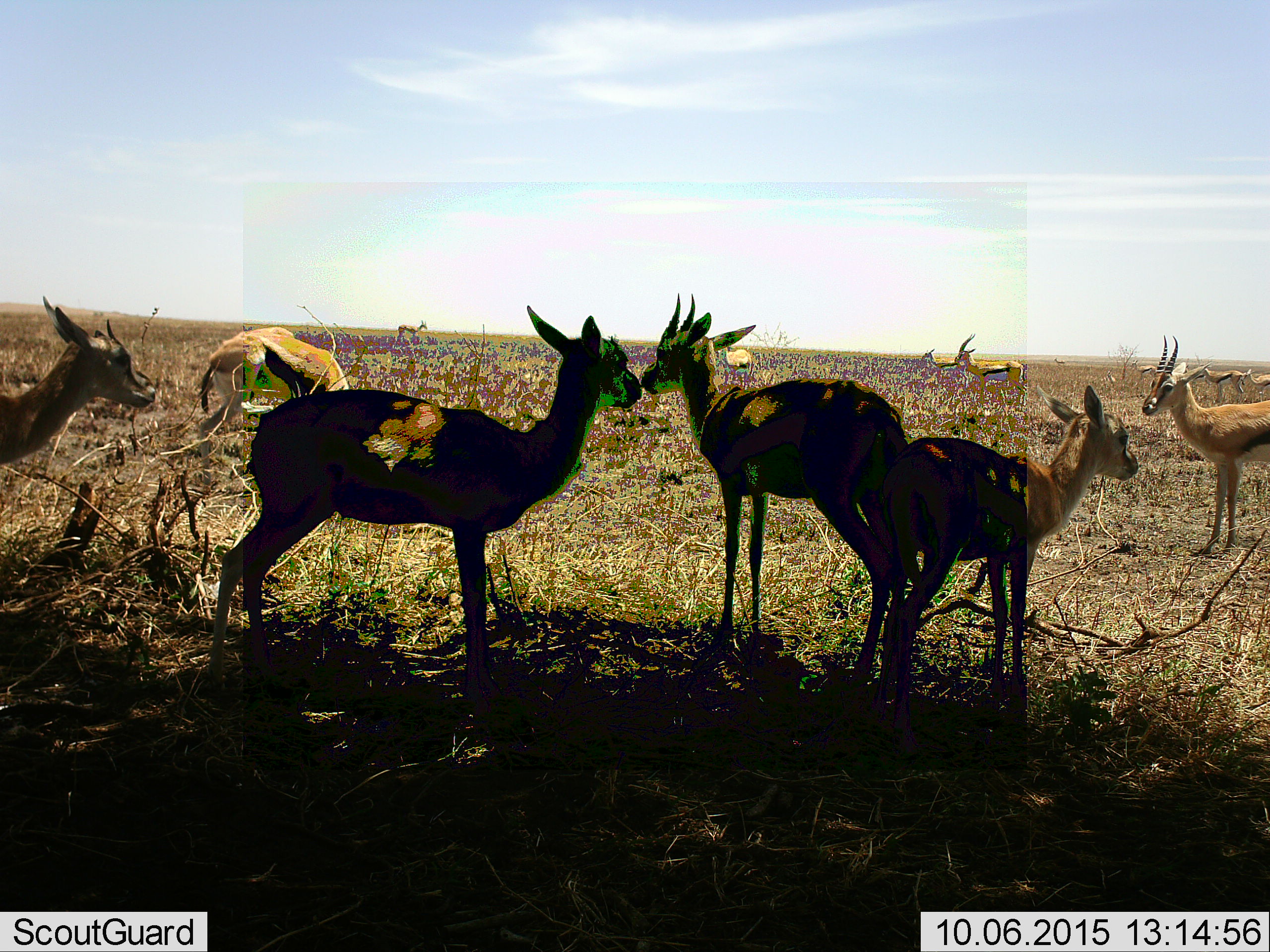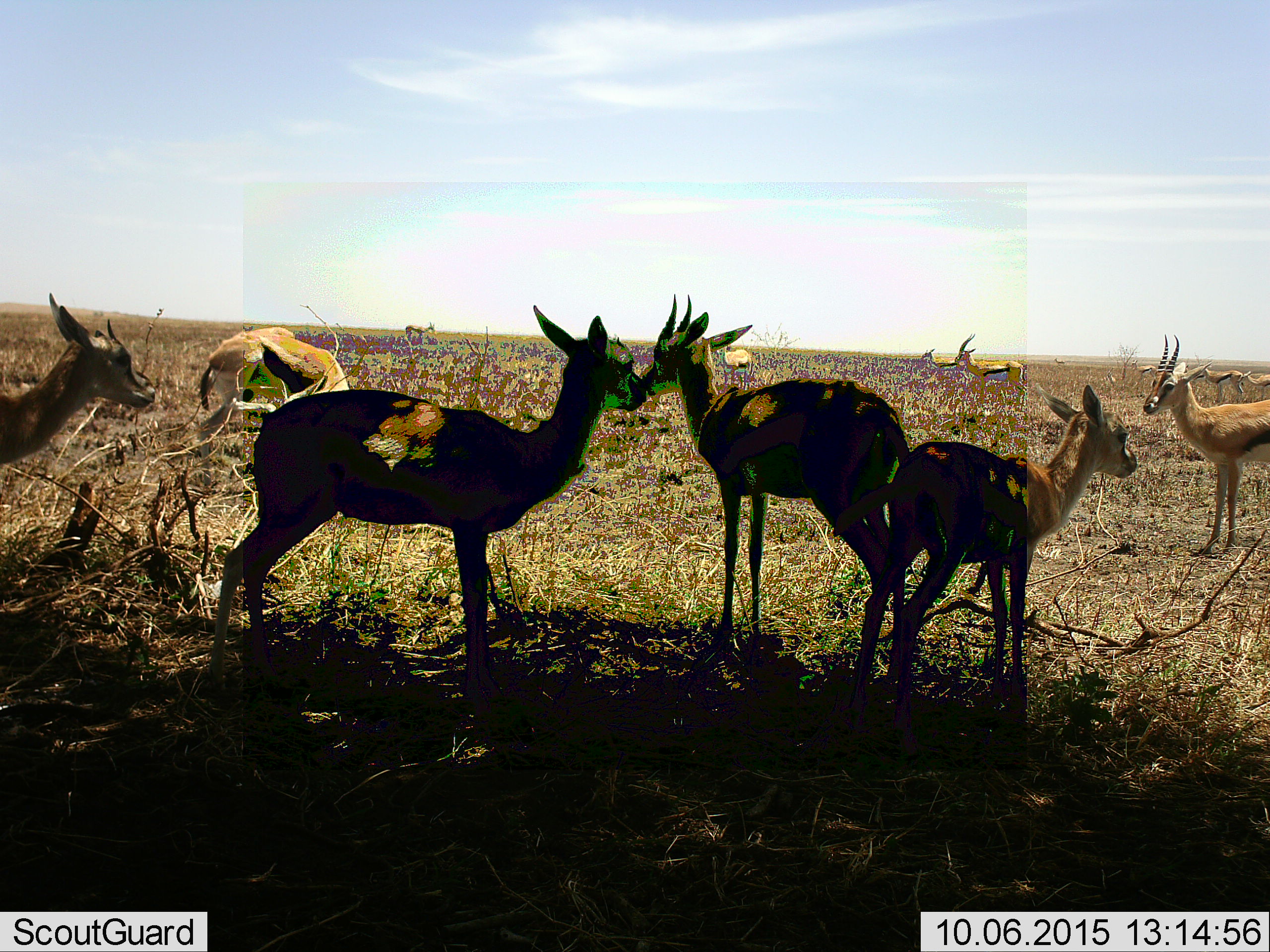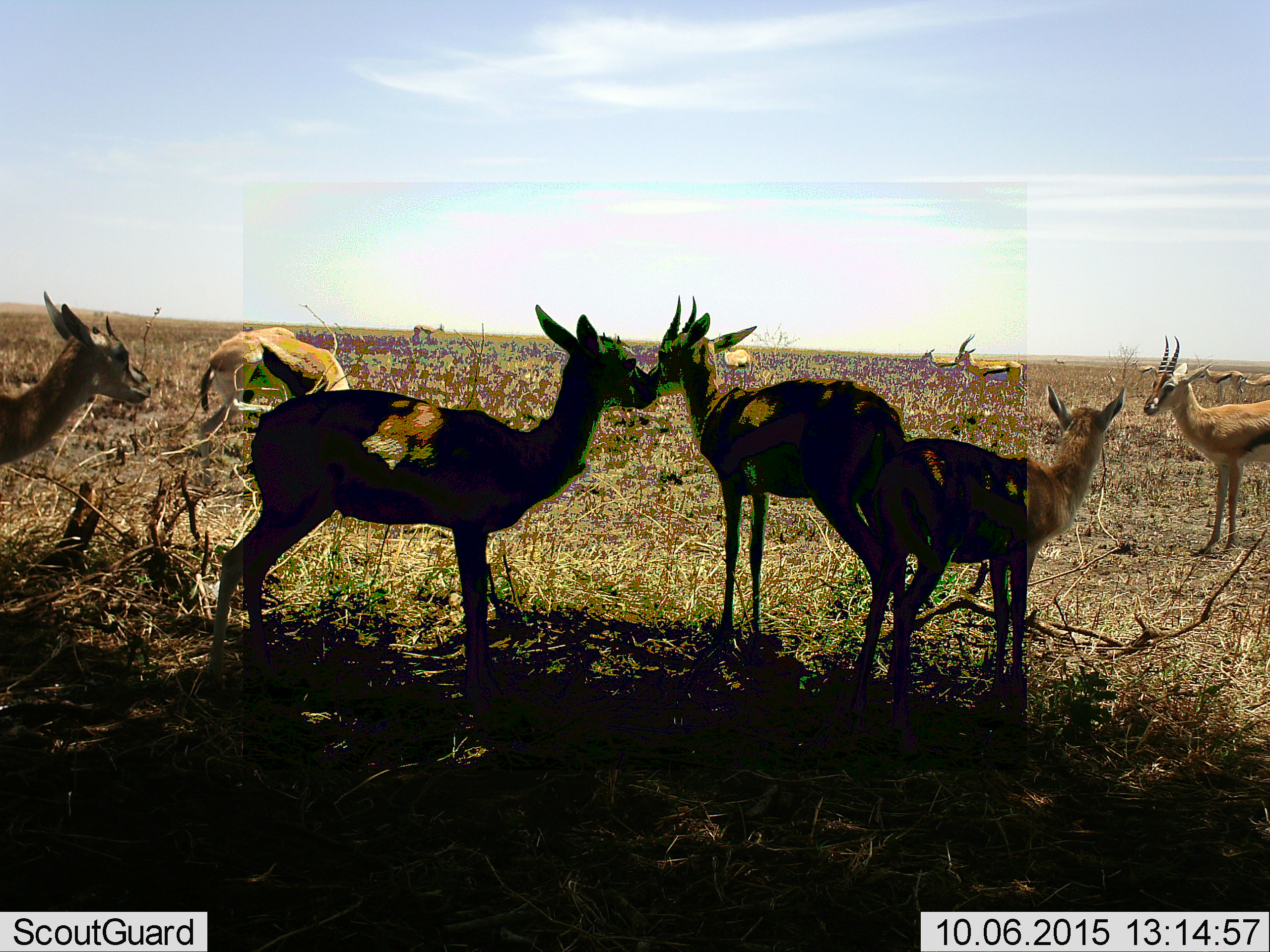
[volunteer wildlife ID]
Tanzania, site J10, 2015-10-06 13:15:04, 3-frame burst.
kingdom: Animalia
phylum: Chordata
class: Mammalia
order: Artiodactyla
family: Bovidae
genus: Eudorcas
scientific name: Eudorcas thomsonii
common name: thomson's gazelle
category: gazellethomsons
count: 11-50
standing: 86%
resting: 0%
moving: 43%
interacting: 14%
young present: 14%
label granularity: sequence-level